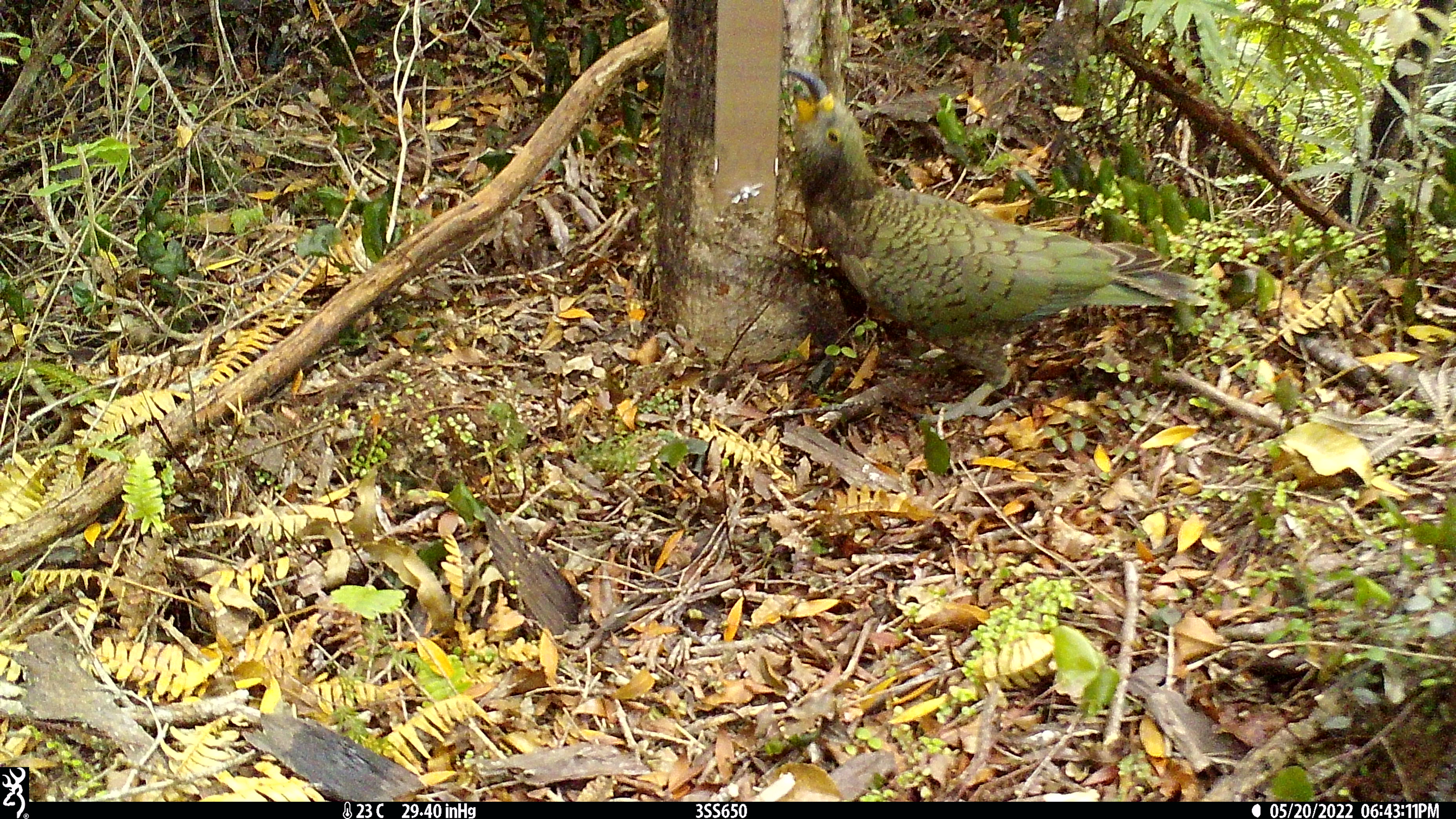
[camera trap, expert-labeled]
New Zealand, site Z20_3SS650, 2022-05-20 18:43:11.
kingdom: Animalia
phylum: Chordata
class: Aves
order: Psittaciformes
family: Strigopidae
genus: Nestor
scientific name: Nestor notabilis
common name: kea